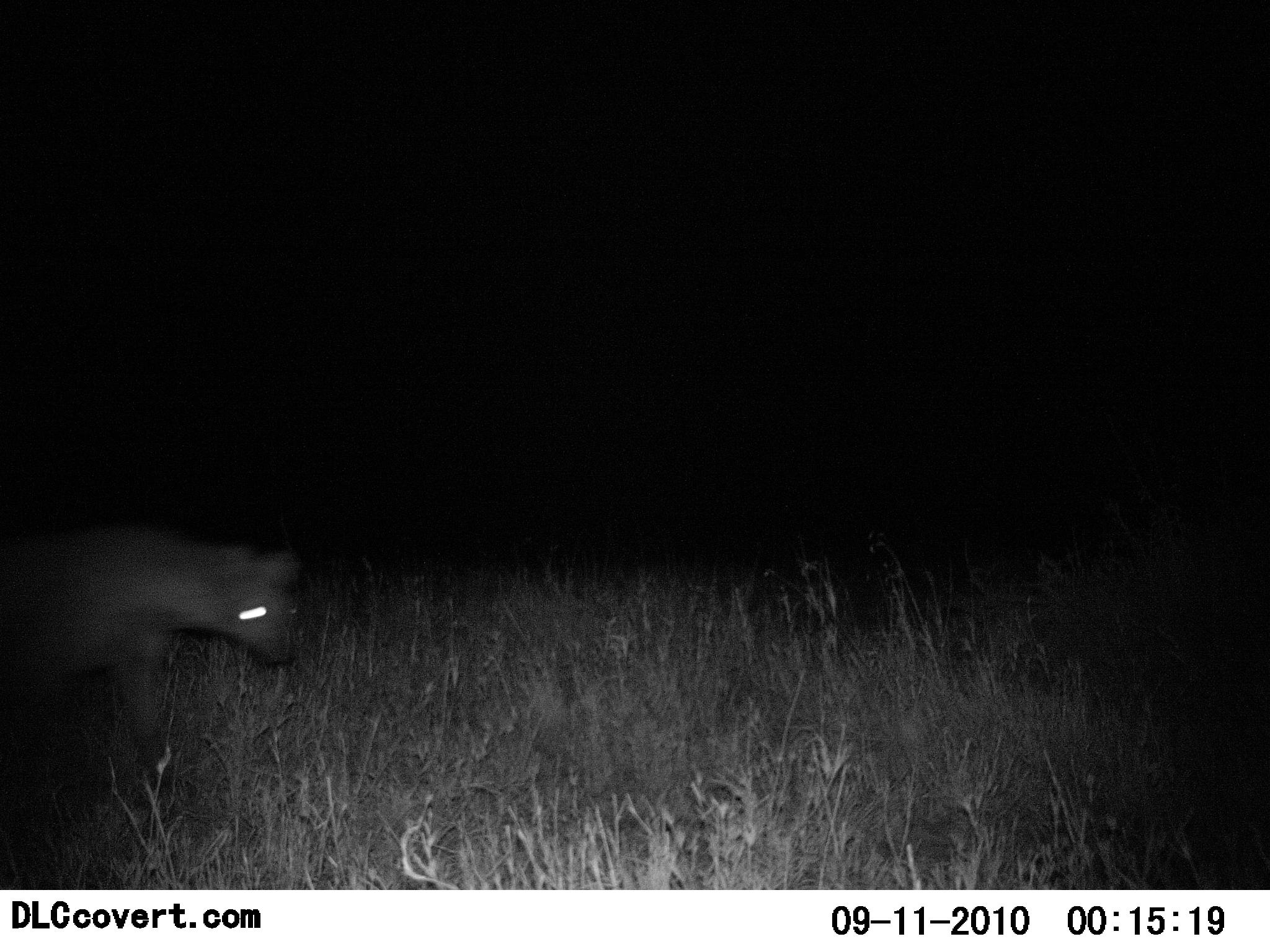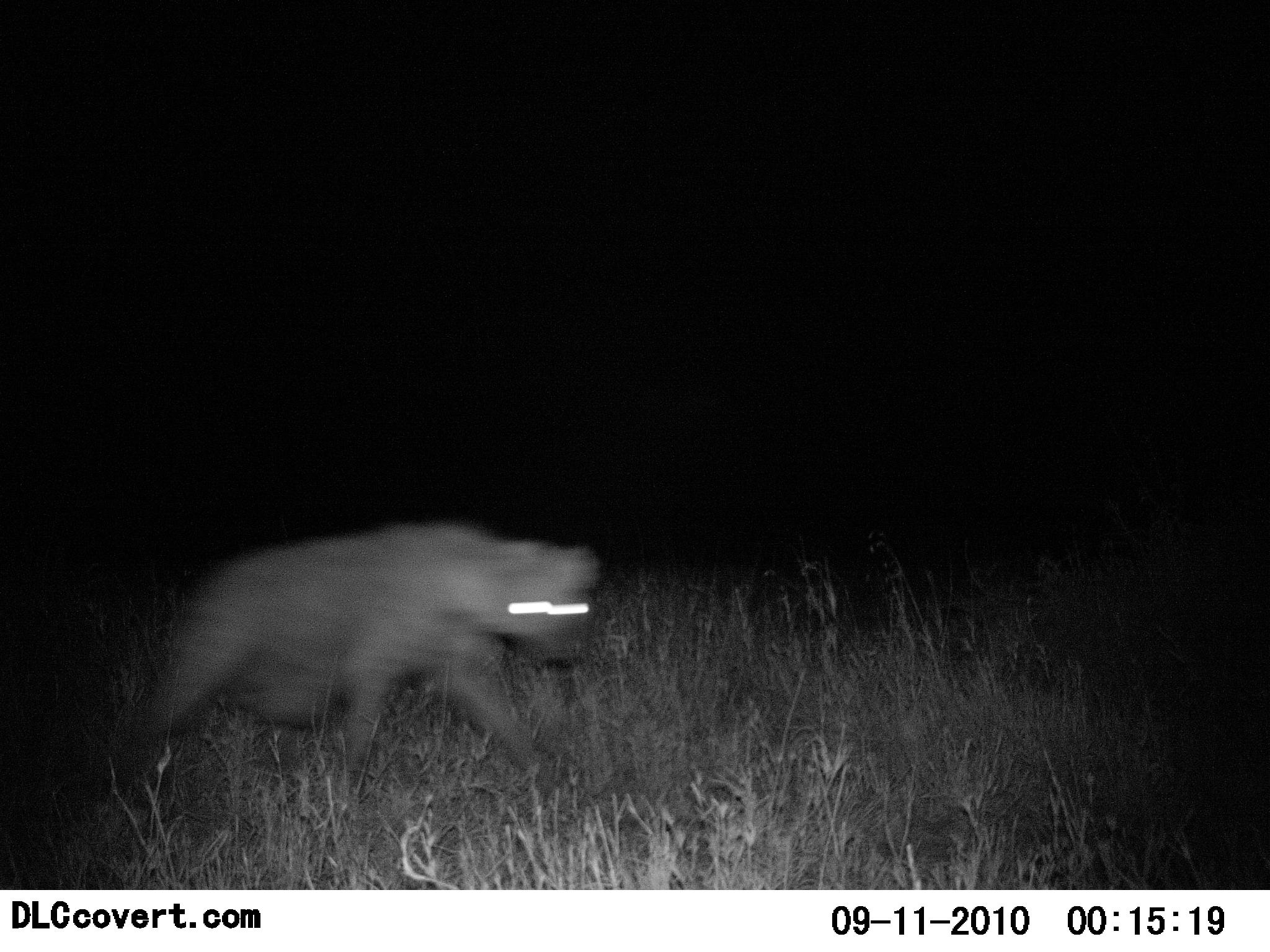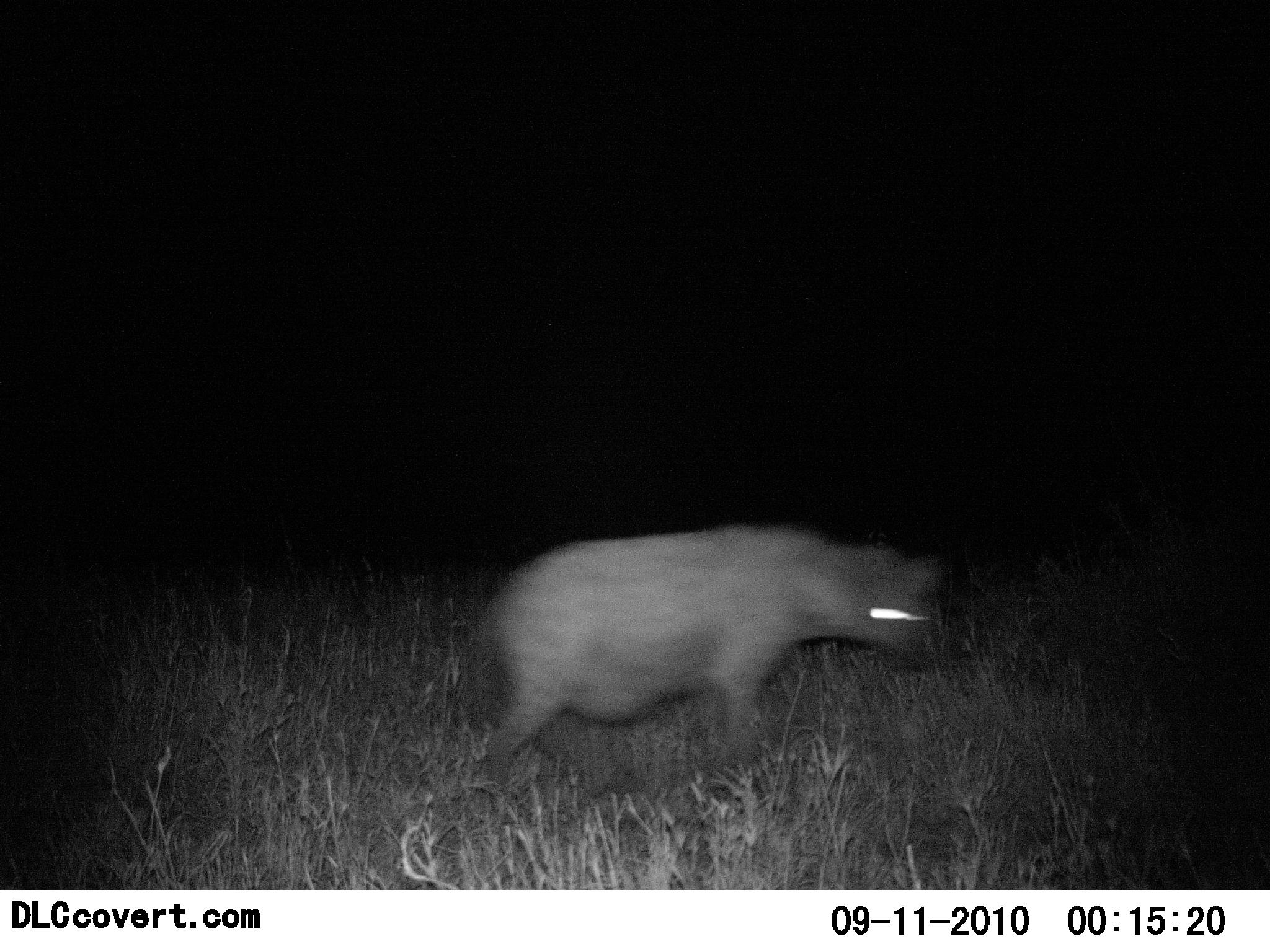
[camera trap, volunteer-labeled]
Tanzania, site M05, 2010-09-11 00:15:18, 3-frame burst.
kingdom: Animalia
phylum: Chordata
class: Mammalia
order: Carnivora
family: Hyaenidae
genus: Crocuta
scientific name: Crocuta crocuta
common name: spotted hyena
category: hyenaspotted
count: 1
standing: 10%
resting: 0%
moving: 100%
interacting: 0%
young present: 5%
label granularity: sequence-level